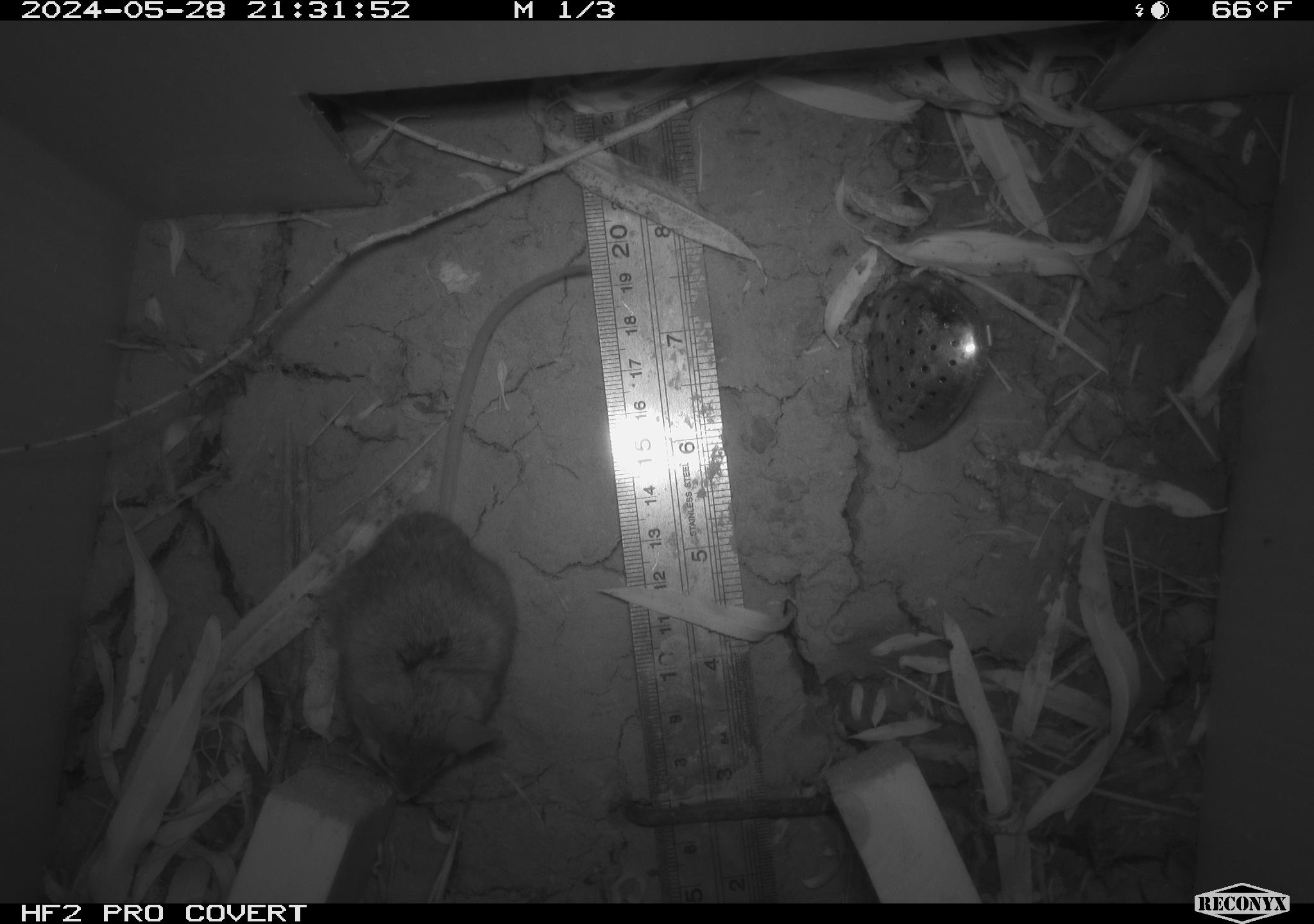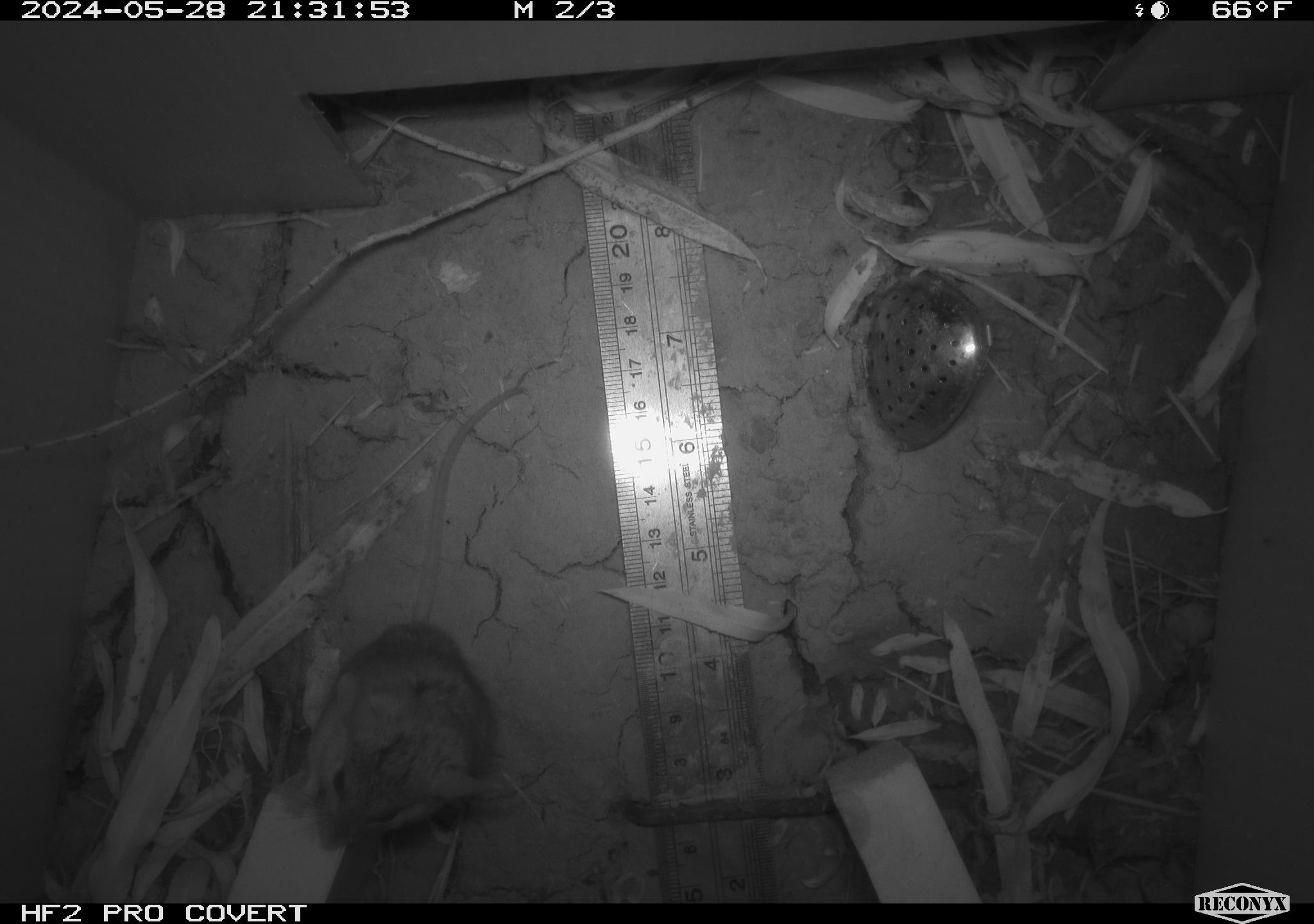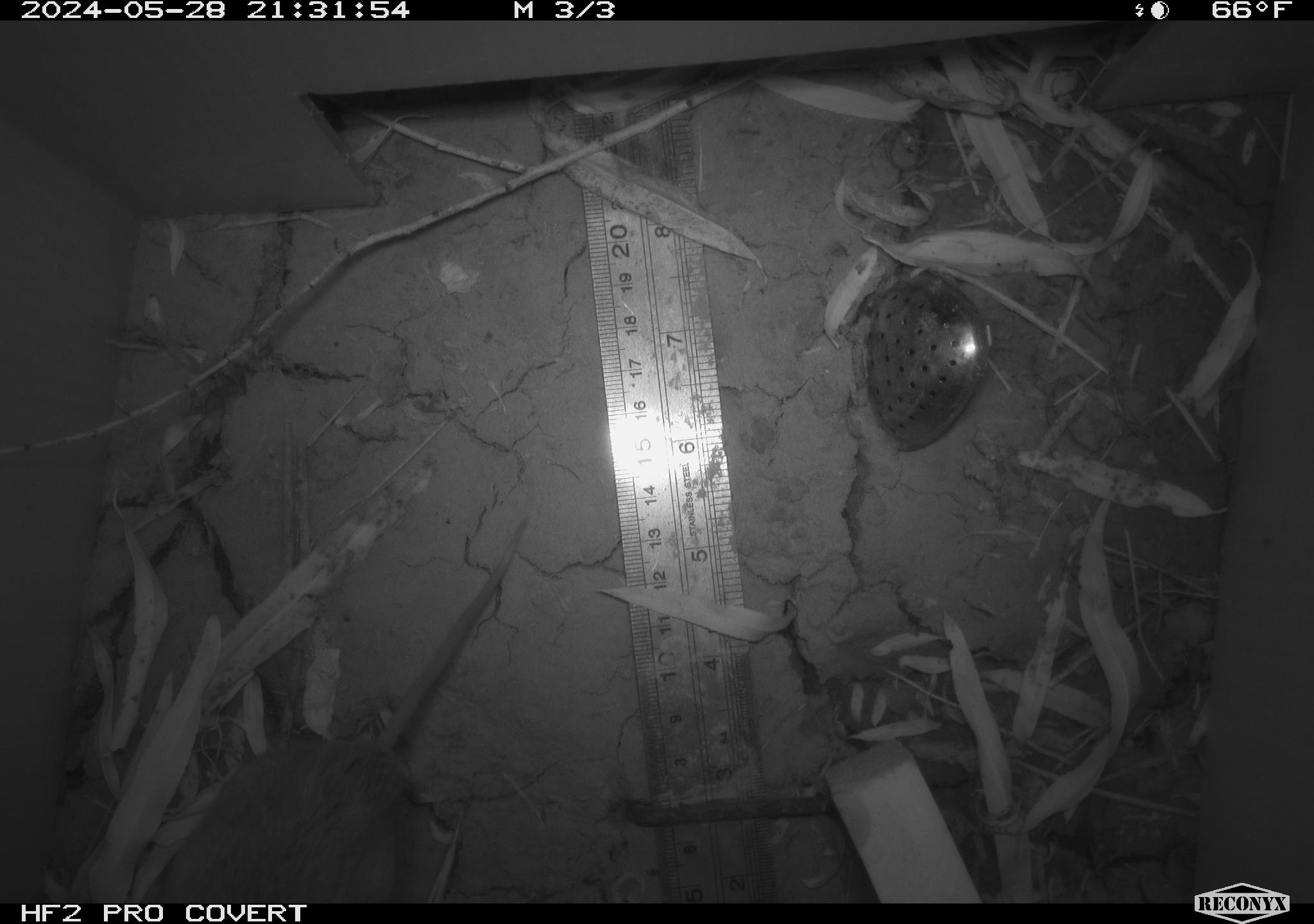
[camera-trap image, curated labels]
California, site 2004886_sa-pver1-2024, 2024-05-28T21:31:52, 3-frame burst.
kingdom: Animalia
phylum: Chordata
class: Mammalia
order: Rodentia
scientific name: Rodentia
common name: mouse species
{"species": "mouse species (Rodentia)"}